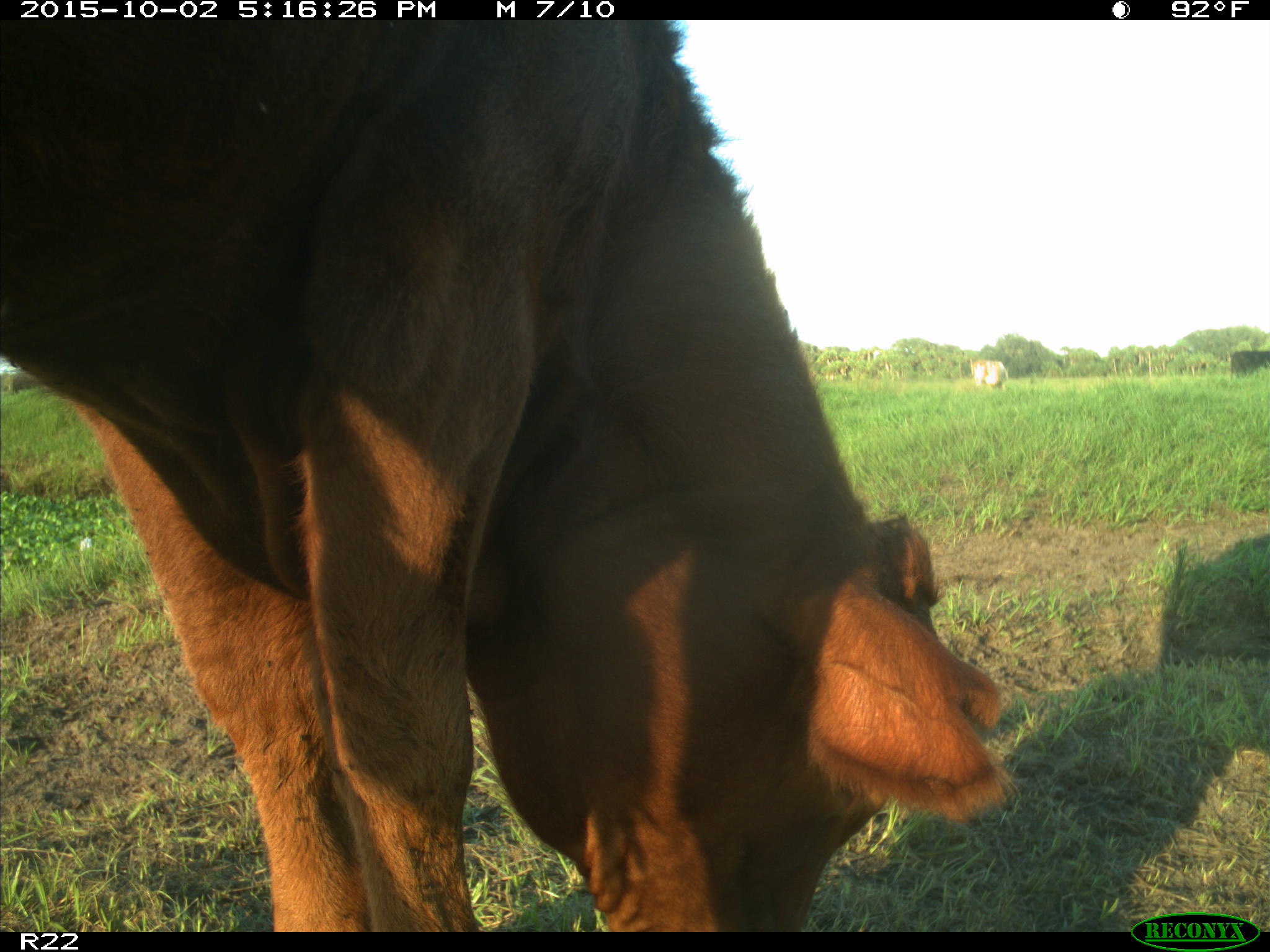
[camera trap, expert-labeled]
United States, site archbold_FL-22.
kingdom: Animalia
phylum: Chordata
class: Mammalia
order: Artiodactyla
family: Bovidae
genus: Bos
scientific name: Bos taurus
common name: domestic cow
Bos taurus (domestic cow).